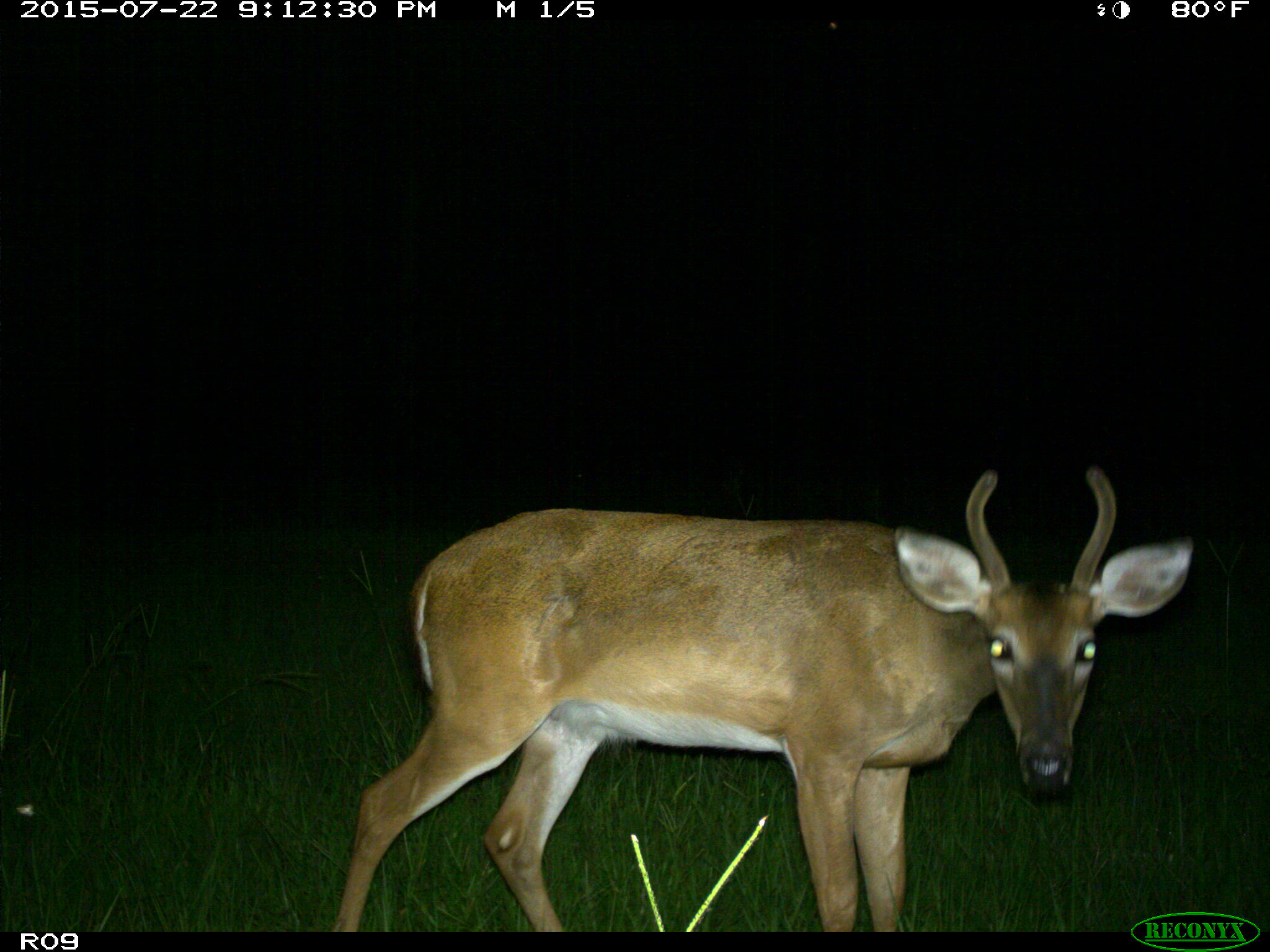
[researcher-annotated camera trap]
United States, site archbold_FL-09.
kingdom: Animalia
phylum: Chordata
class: Mammalia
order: Artiodactyla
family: Cervidae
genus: Odocoileus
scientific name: Odocoileus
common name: deer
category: unidentified deer